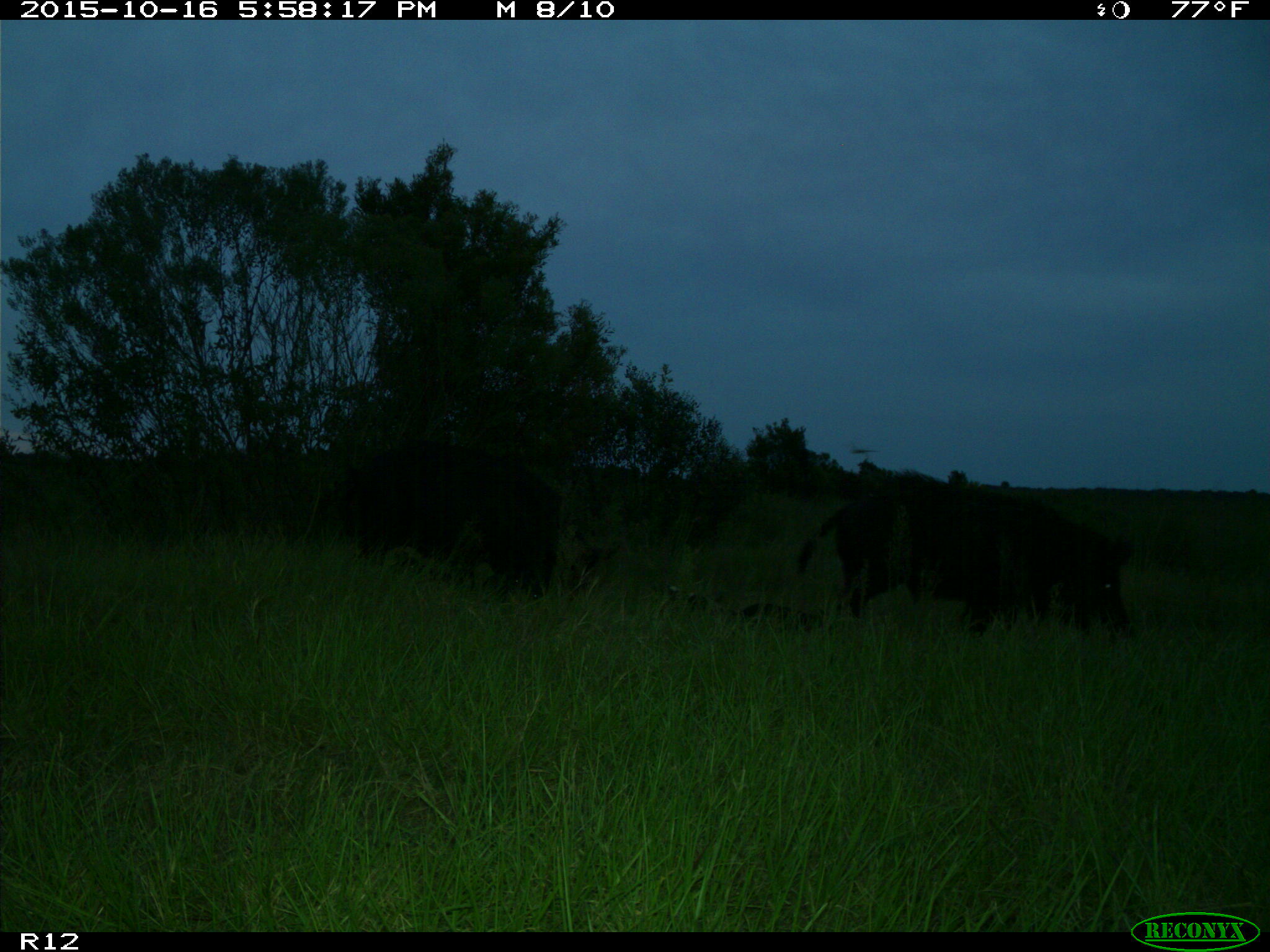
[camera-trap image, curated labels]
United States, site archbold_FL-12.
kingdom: Animalia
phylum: Chordata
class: Mammalia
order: Artiodactyla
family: Suidae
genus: Sus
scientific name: Sus scrofa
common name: wild boar